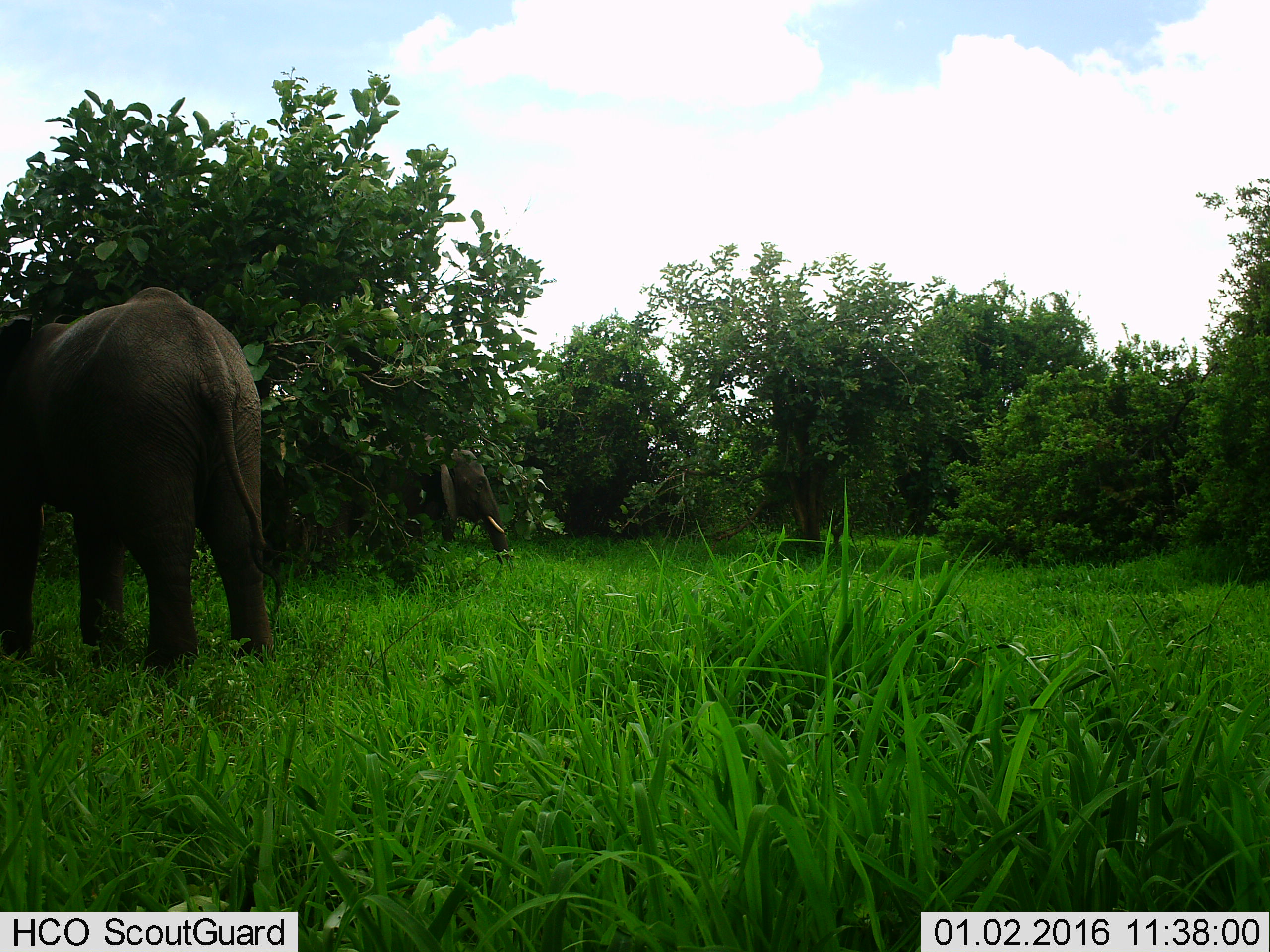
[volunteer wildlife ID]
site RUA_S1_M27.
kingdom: Animalia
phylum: Chordata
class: Mammalia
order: Proboscidea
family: Elephantidae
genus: Loxodonta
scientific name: Loxodonta africana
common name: african bush elephant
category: elephant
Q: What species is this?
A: Elephant (african bush elephant) (Loxodonta africana).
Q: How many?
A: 2.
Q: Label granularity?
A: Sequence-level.